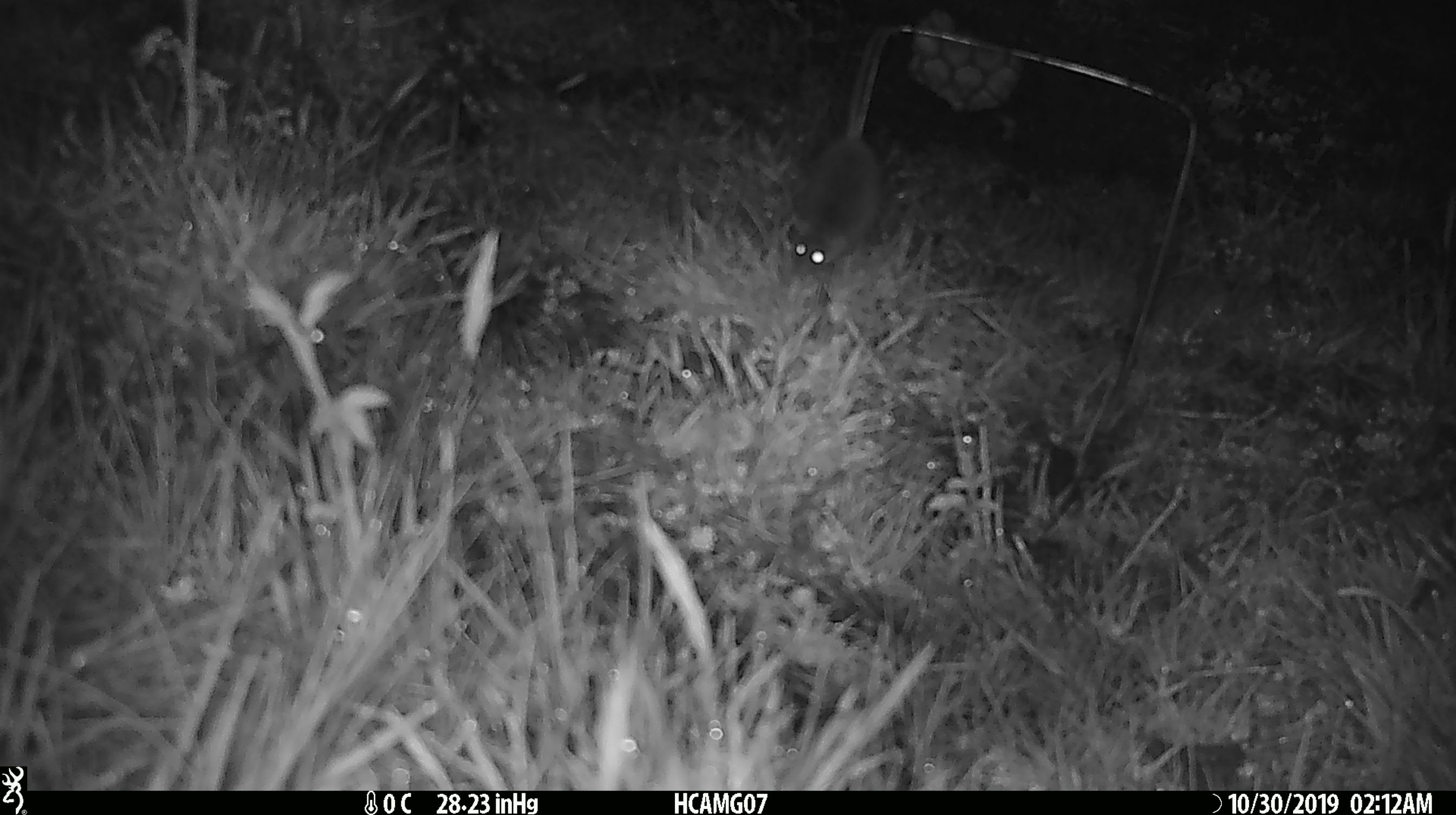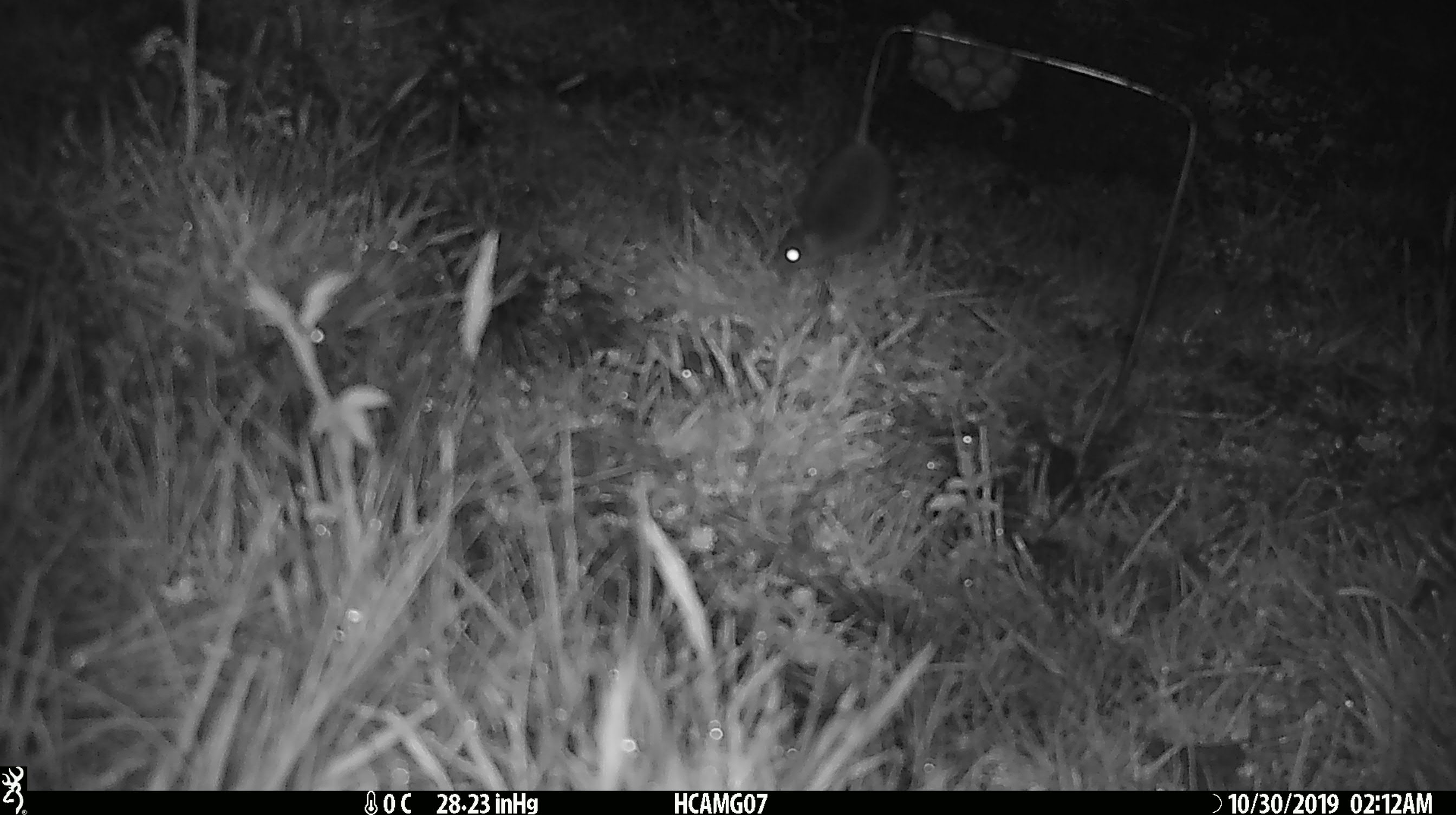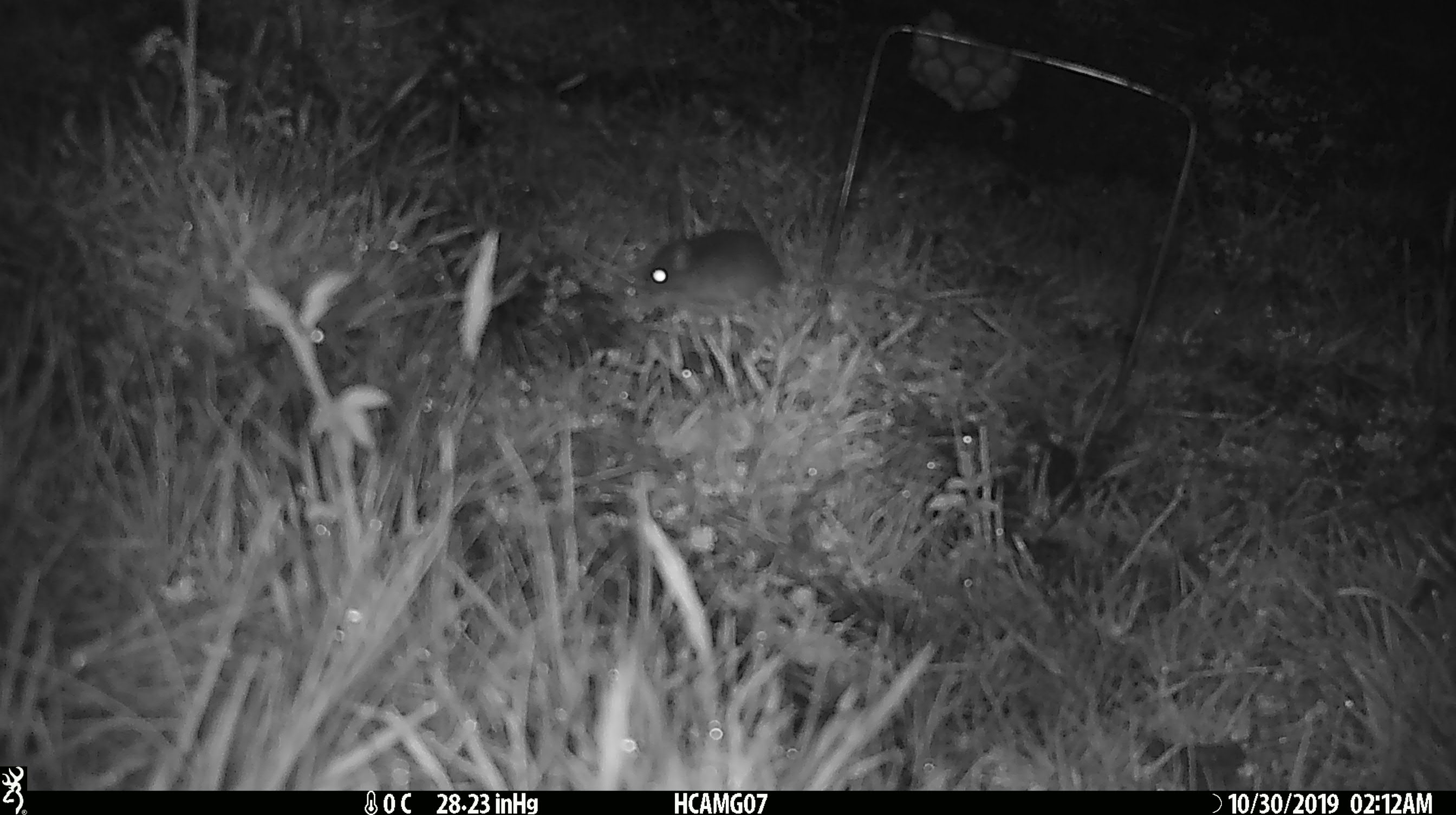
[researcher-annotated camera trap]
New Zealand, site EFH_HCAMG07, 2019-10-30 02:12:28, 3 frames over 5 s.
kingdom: Animalia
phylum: Chordata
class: Mammalia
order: Rodentia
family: Muridae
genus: Mus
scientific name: Mus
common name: mouse